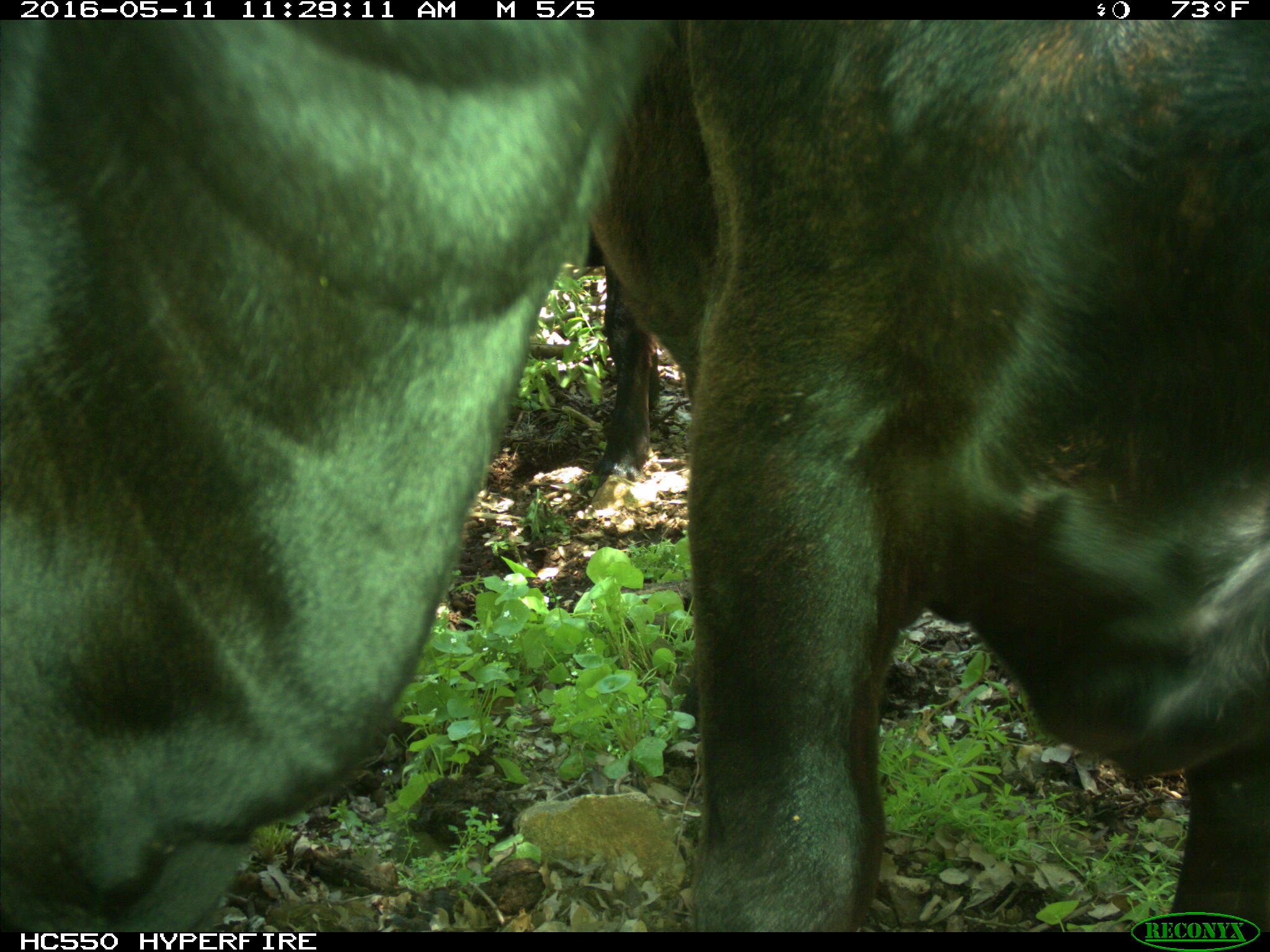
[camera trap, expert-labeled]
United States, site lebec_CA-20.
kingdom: Animalia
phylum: Chordata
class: Mammalia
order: Artiodactyla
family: Bovidae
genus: Bos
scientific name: Bos taurus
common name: domestic cow